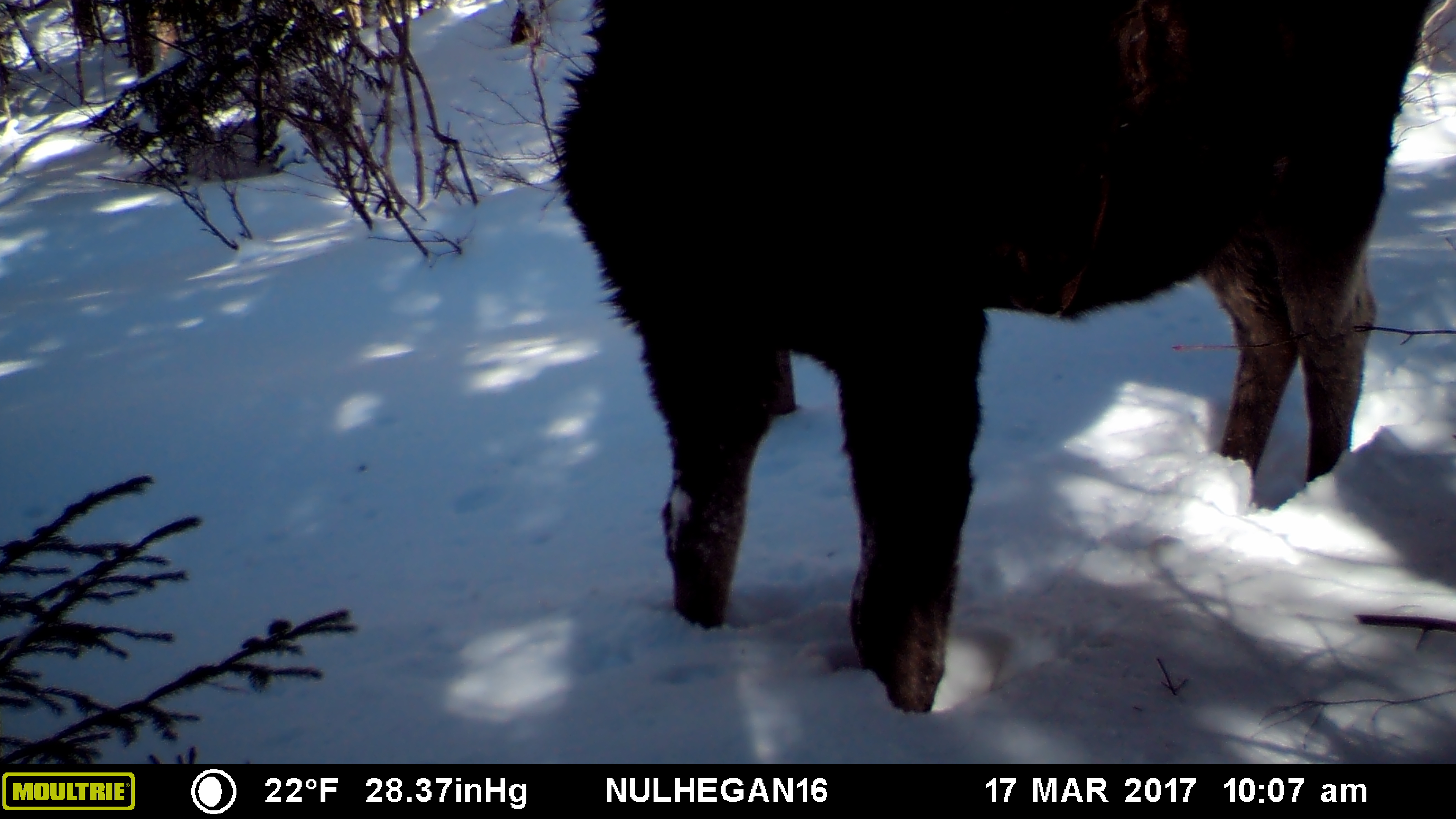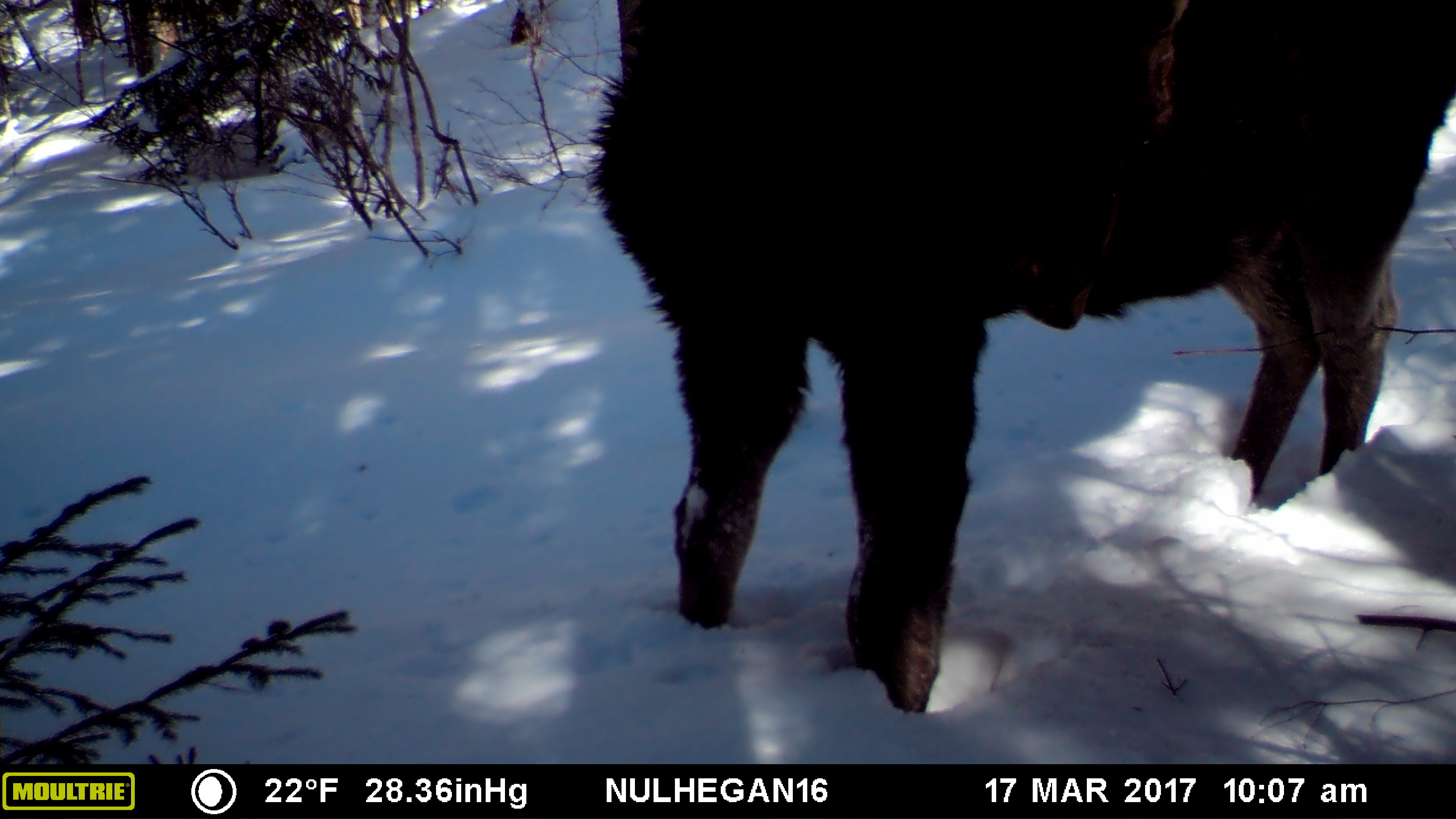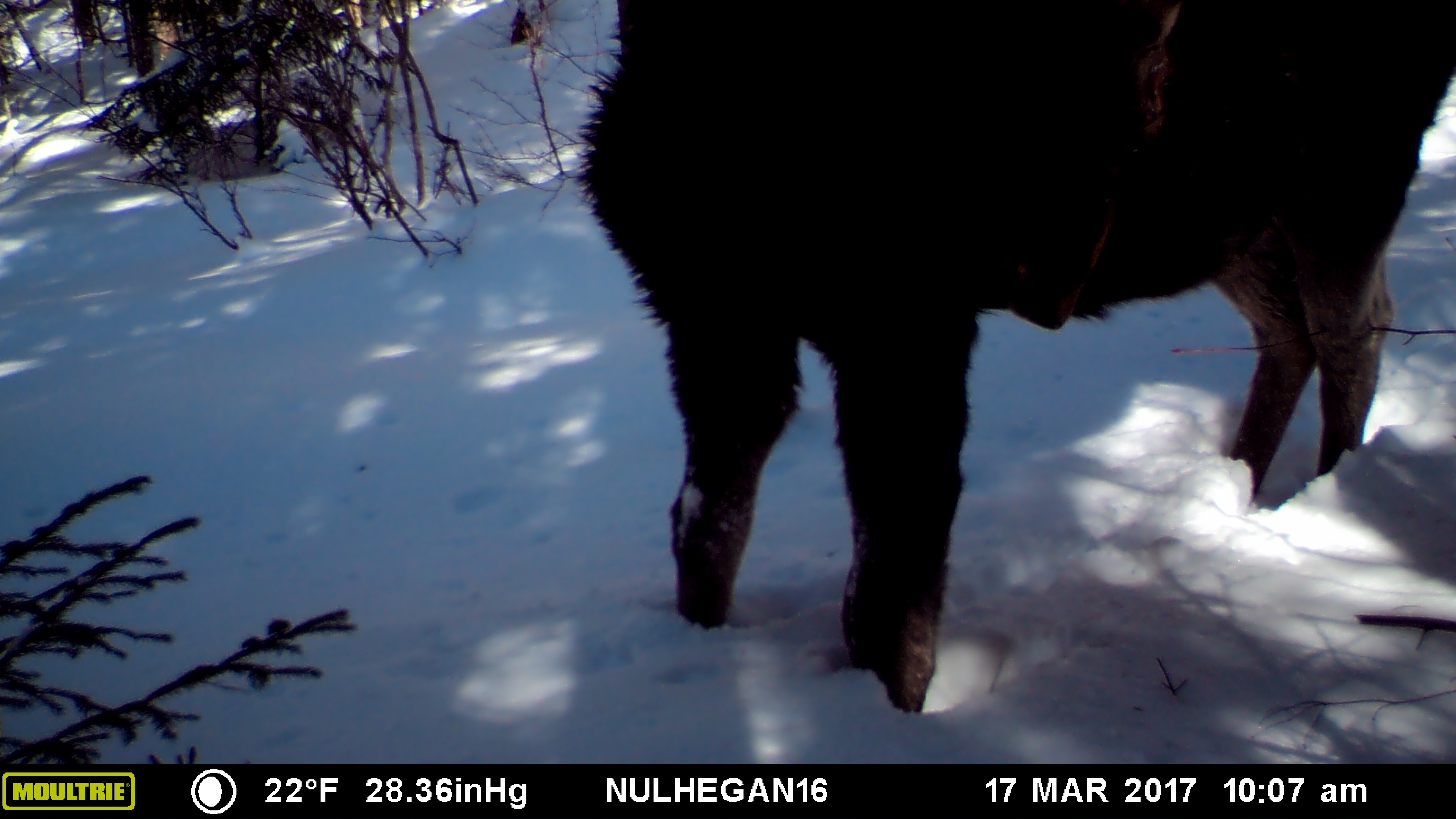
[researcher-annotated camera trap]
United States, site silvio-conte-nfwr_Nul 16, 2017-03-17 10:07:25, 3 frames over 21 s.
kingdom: Animalia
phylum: Chordata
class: Mammalia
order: Artiodactyla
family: Cervidae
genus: Alces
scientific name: Alces alces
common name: moose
Moose (Alces alces).